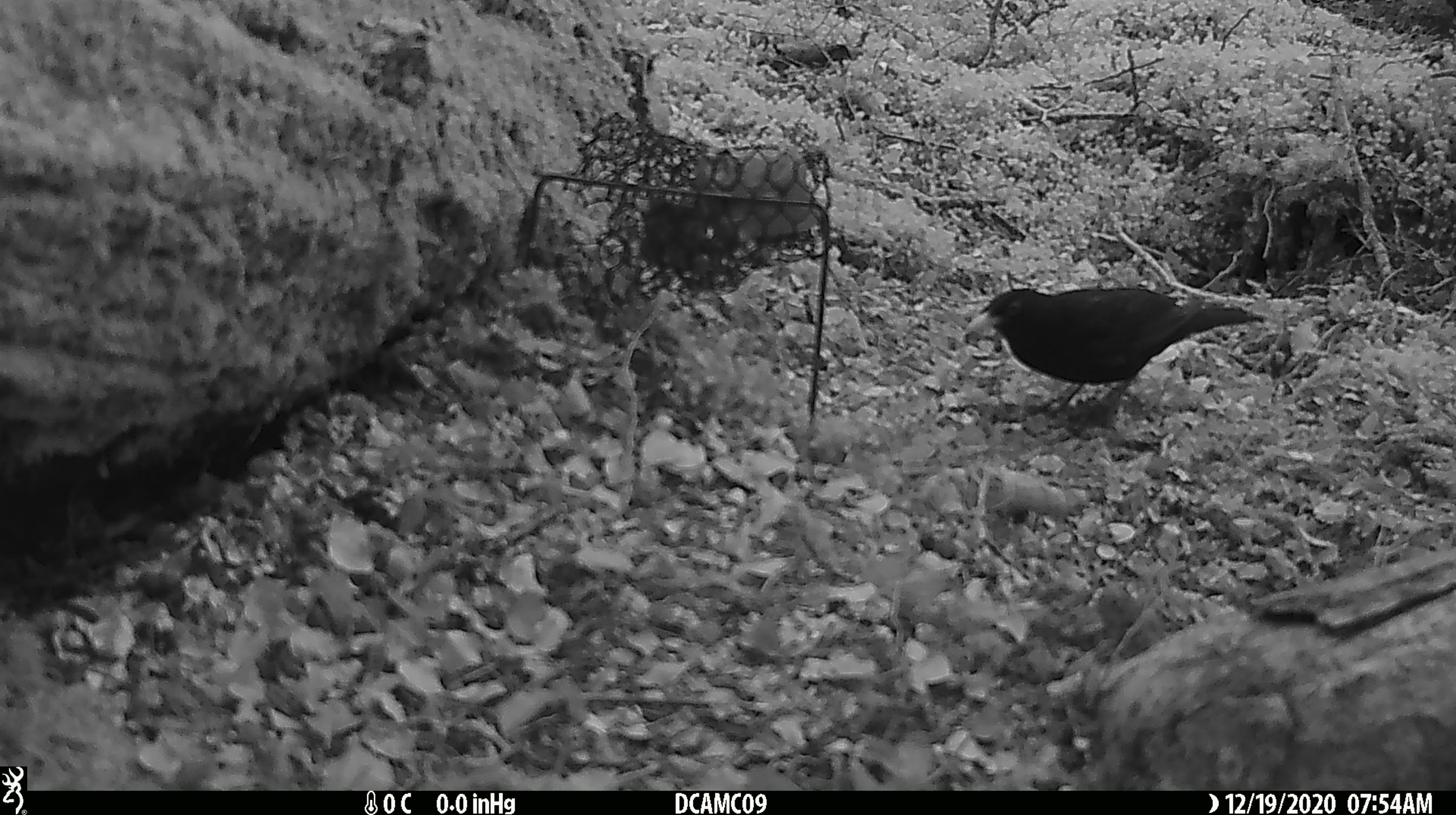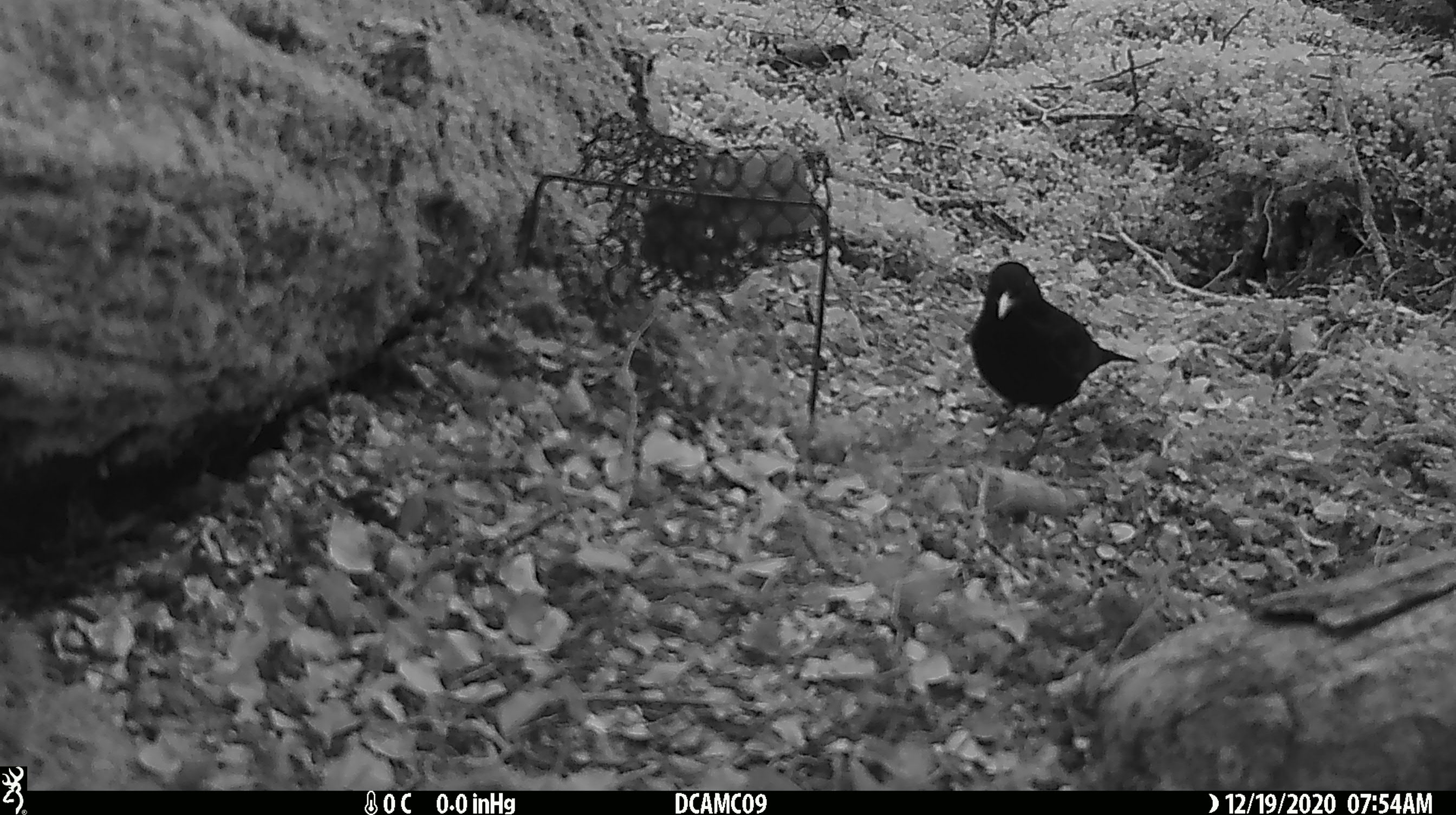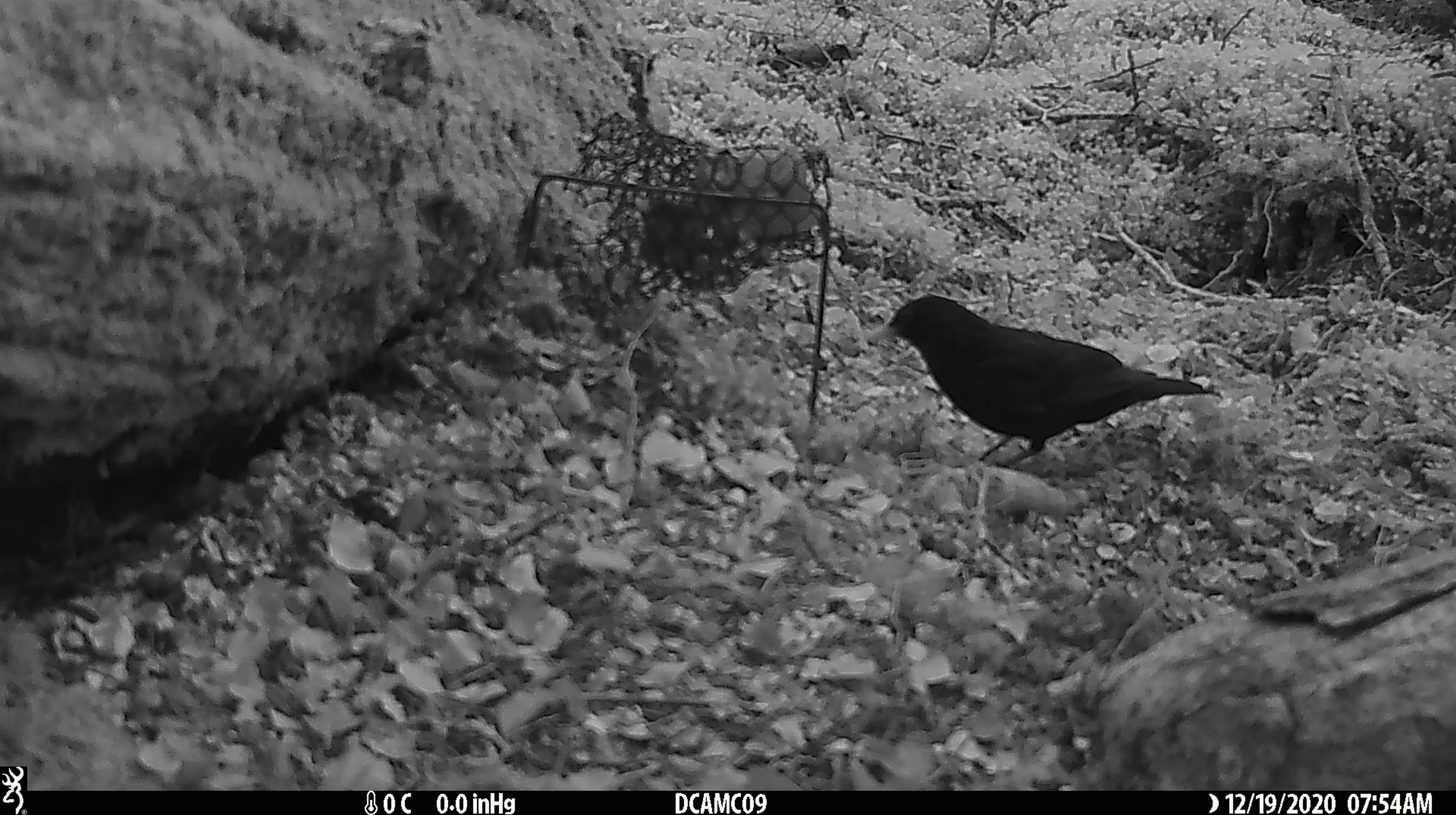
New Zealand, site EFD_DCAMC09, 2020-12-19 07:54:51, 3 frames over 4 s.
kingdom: Animalia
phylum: Chordata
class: Aves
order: Passeriformes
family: Turdidae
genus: Turdus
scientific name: Turdus merula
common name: eurasian blackbird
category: blackbird